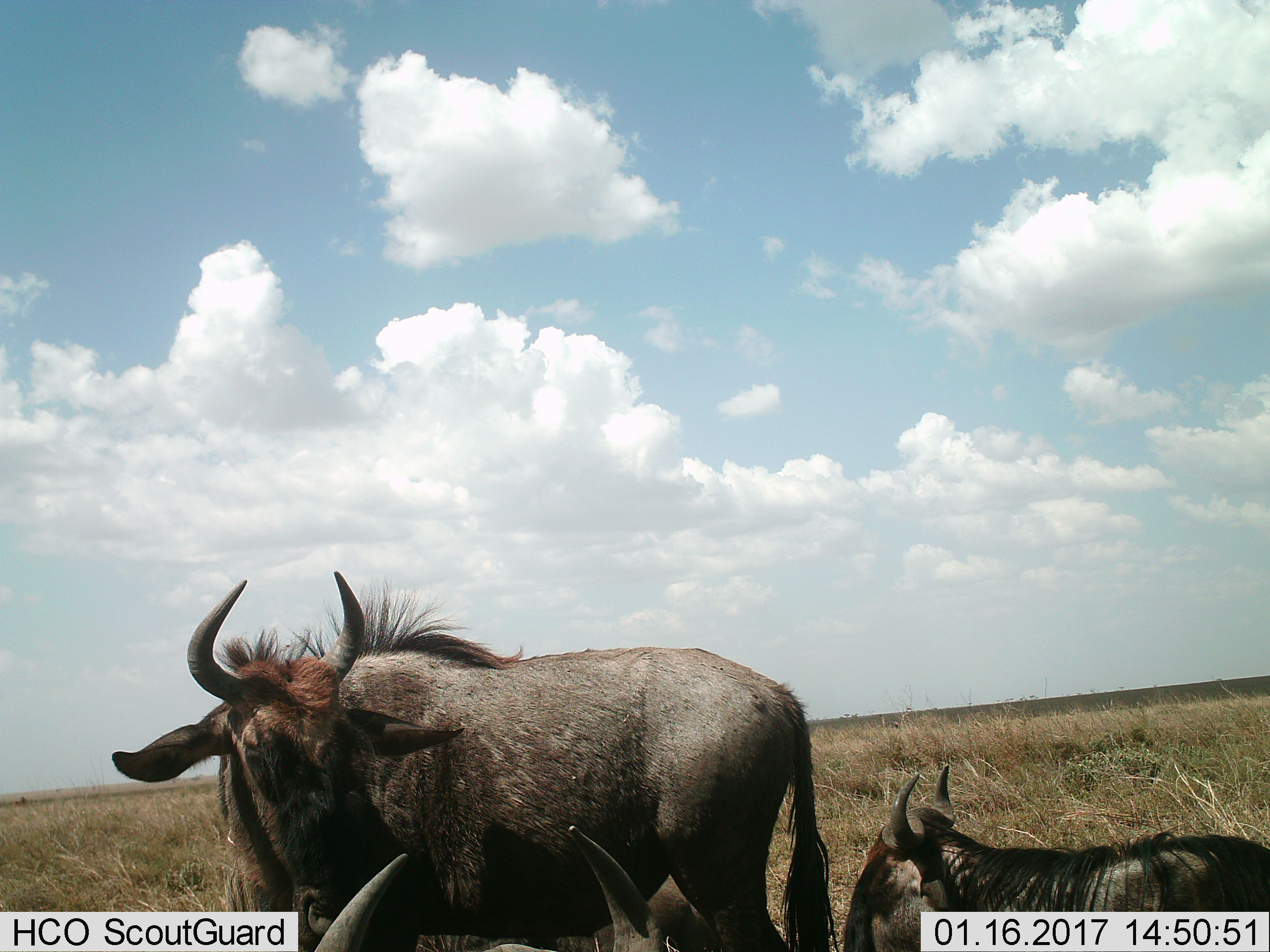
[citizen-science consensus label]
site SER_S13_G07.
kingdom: Animalia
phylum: Chordata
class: Mammalia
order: Artiodactyla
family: Bovidae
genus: Connochaetes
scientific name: Connochaetes taurinus taurinus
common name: blue wildebeest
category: wildebeestblue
Wildebeestblue (blue wildebeest) (Connochaetes taurinus taurinus), count 3. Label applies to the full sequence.